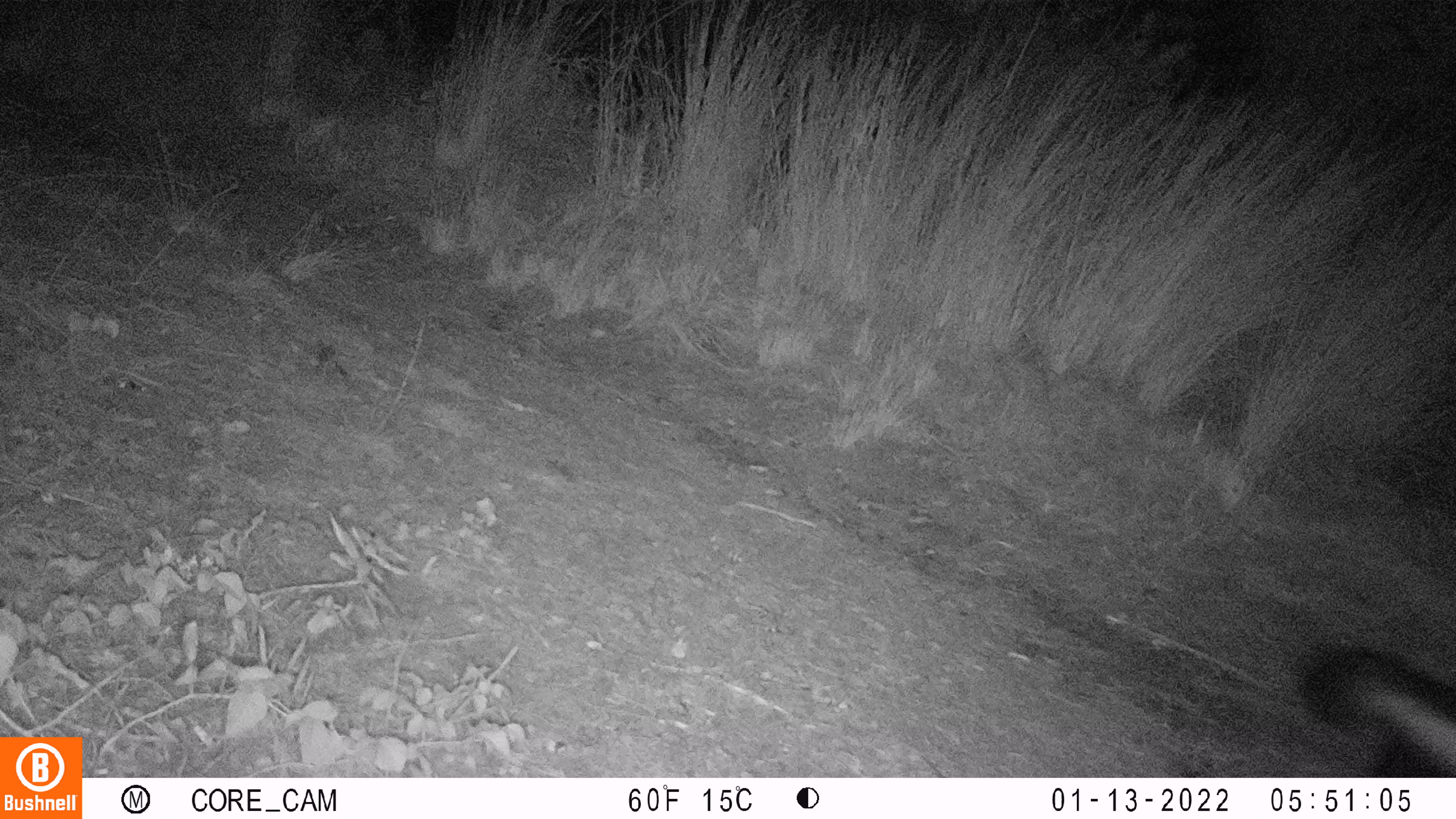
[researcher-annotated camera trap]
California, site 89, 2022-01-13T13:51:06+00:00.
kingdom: Animalia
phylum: Chordata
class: Mammalia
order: Carnivora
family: Mephitidae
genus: Mephitis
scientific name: Mephitis mephitis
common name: striped skunk